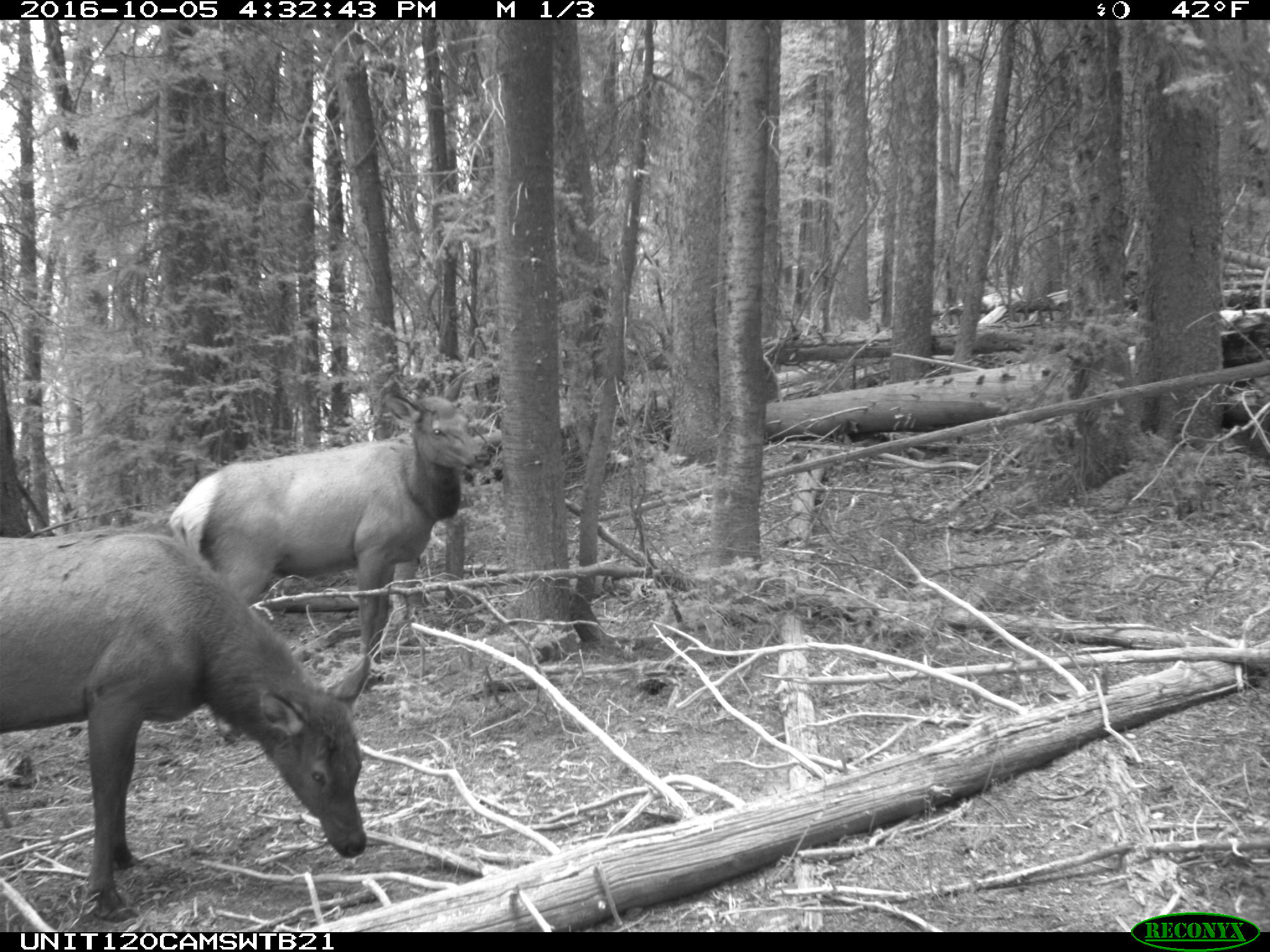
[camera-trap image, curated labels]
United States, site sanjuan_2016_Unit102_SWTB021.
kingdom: Animalia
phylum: Chordata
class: Mammalia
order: Artiodactyla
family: Cervidae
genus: Cervus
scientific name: Cervus elaphus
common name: red deer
Cervus elaphus (red deer).